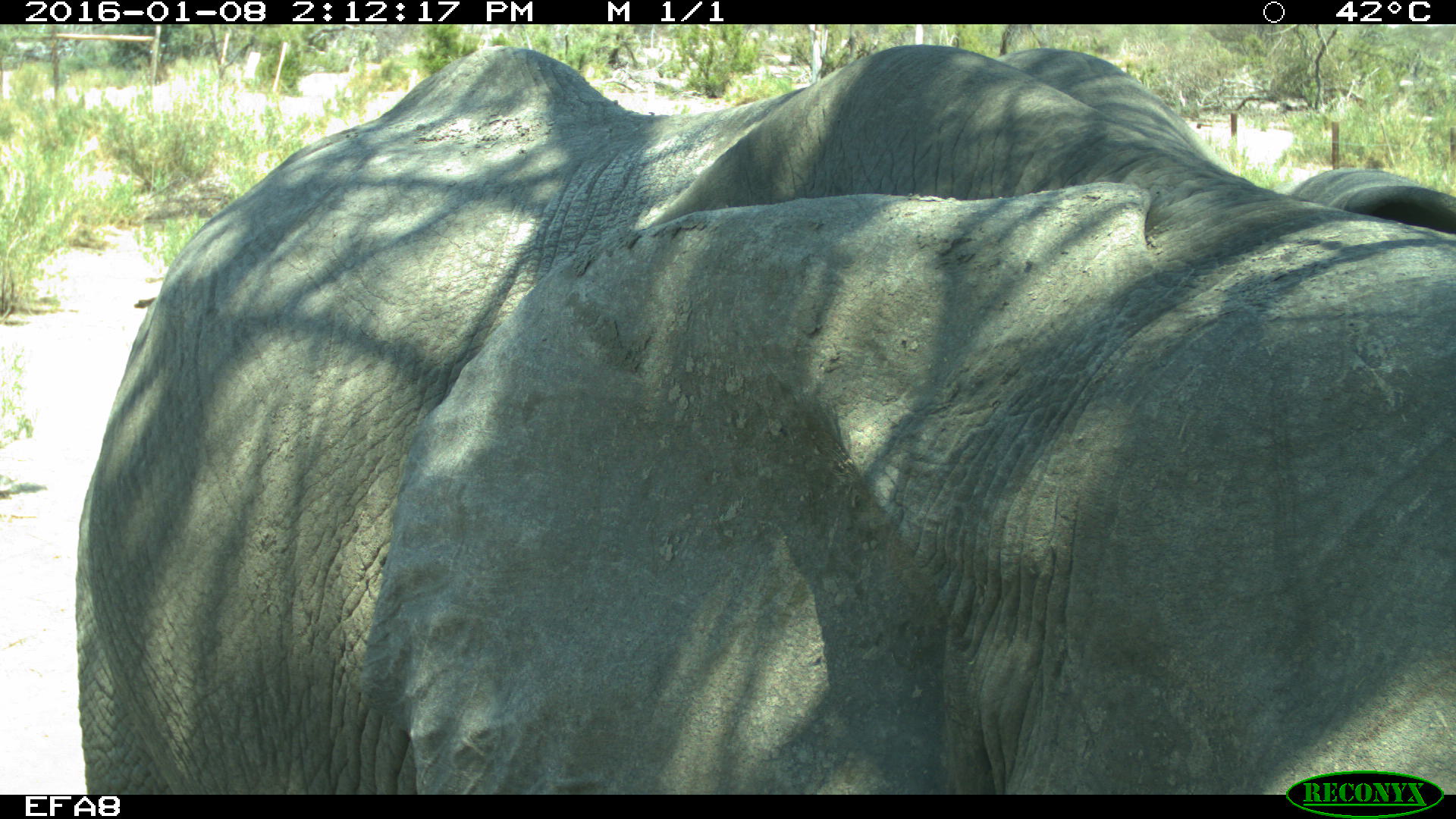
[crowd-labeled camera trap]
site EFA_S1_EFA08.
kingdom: Animalia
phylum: Chordata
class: Mammalia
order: Proboscidea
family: Elephantidae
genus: Loxodonta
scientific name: Loxodonta africana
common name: african bush elephant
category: elephant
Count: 1.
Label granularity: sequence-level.